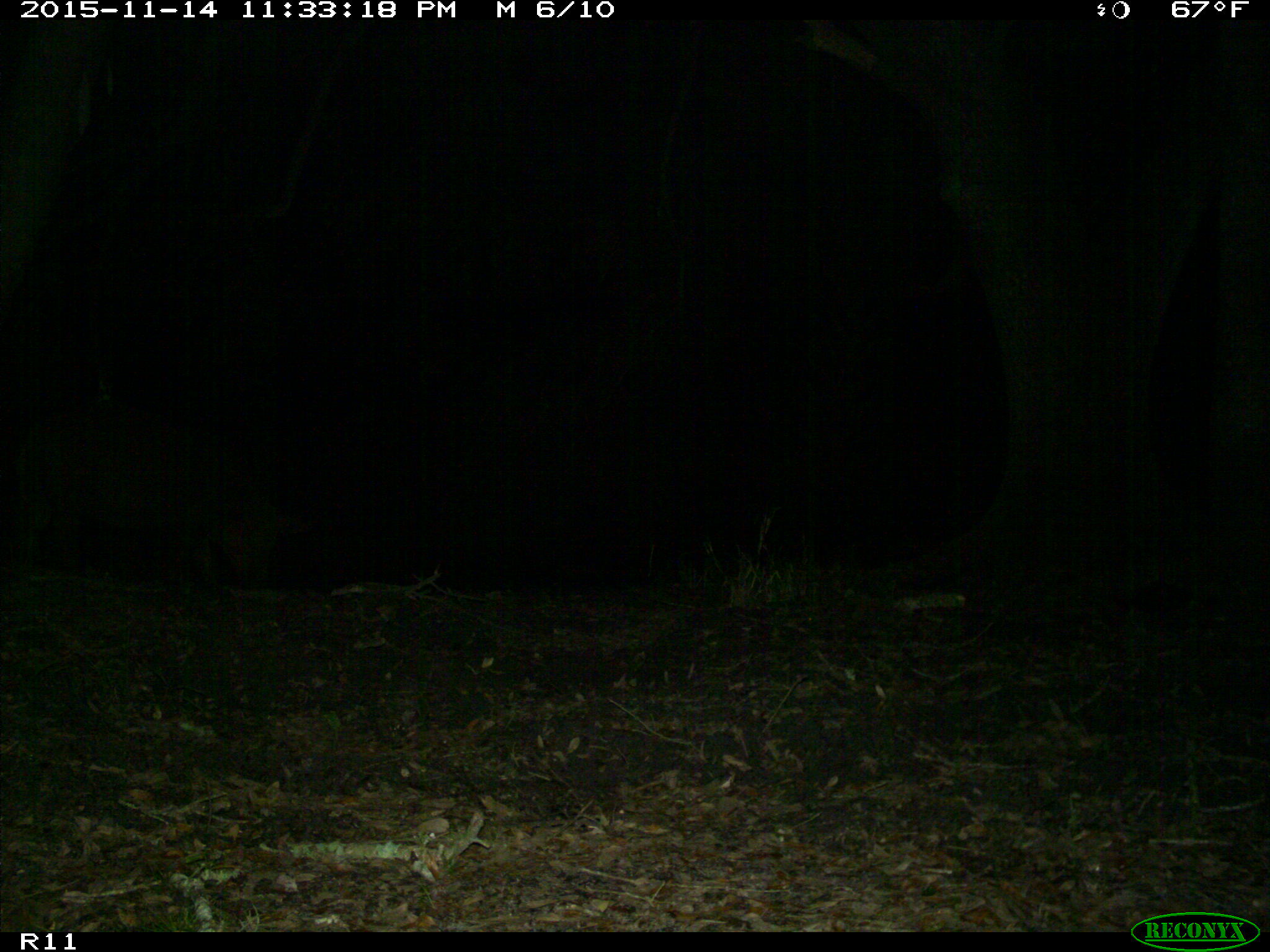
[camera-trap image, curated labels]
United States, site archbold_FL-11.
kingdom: Animalia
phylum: Chordata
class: Mammalia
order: Artiodactyla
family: Suidae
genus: Sus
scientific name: Sus scrofa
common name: wild boar